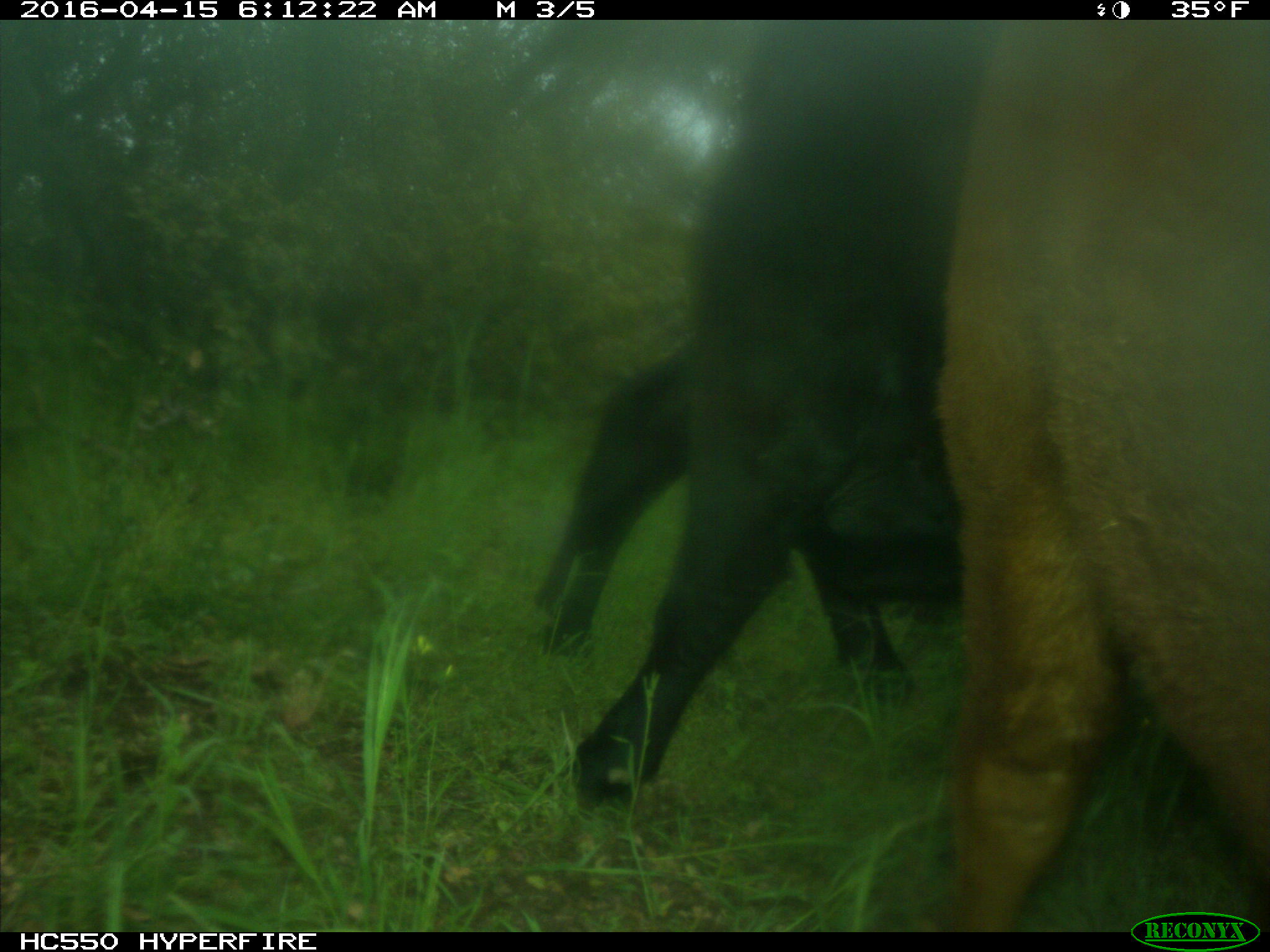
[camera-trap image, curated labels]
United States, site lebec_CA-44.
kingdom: Animalia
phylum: Chordata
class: Mammalia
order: Artiodactyla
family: Bovidae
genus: Bos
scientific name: Bos taurus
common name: domestic cow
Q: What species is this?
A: Bos taurus (domestic cow).